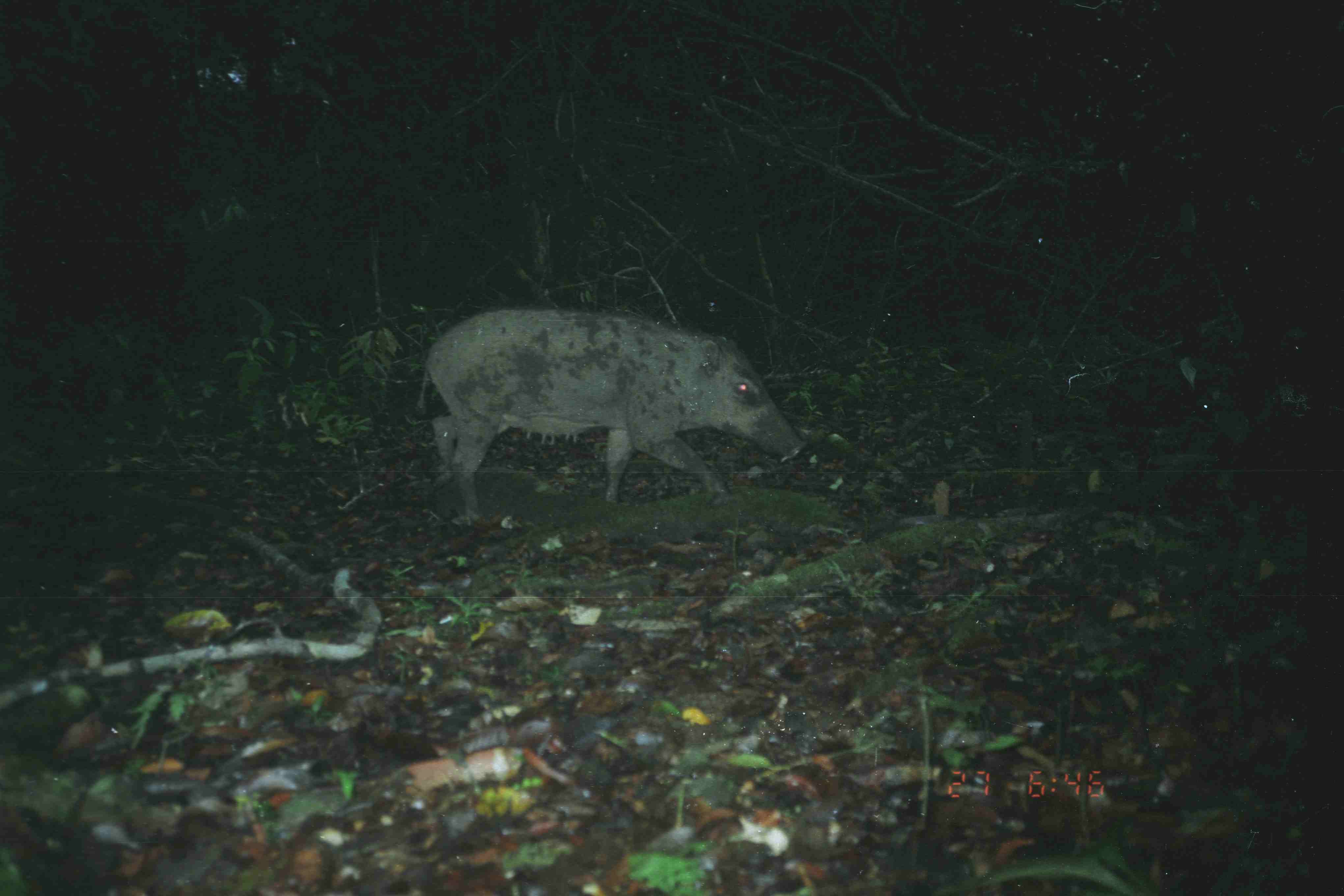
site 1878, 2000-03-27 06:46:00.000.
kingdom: Animalia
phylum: Chordata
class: Mammalia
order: Artiodactyla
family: Suidae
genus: Sus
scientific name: Sus scrofa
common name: wild boar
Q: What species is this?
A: Sus scrofa (wild boar).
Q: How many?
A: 1.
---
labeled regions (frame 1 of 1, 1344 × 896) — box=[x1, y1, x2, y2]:
sus scrofa: box=[412, 304, 809, 531]